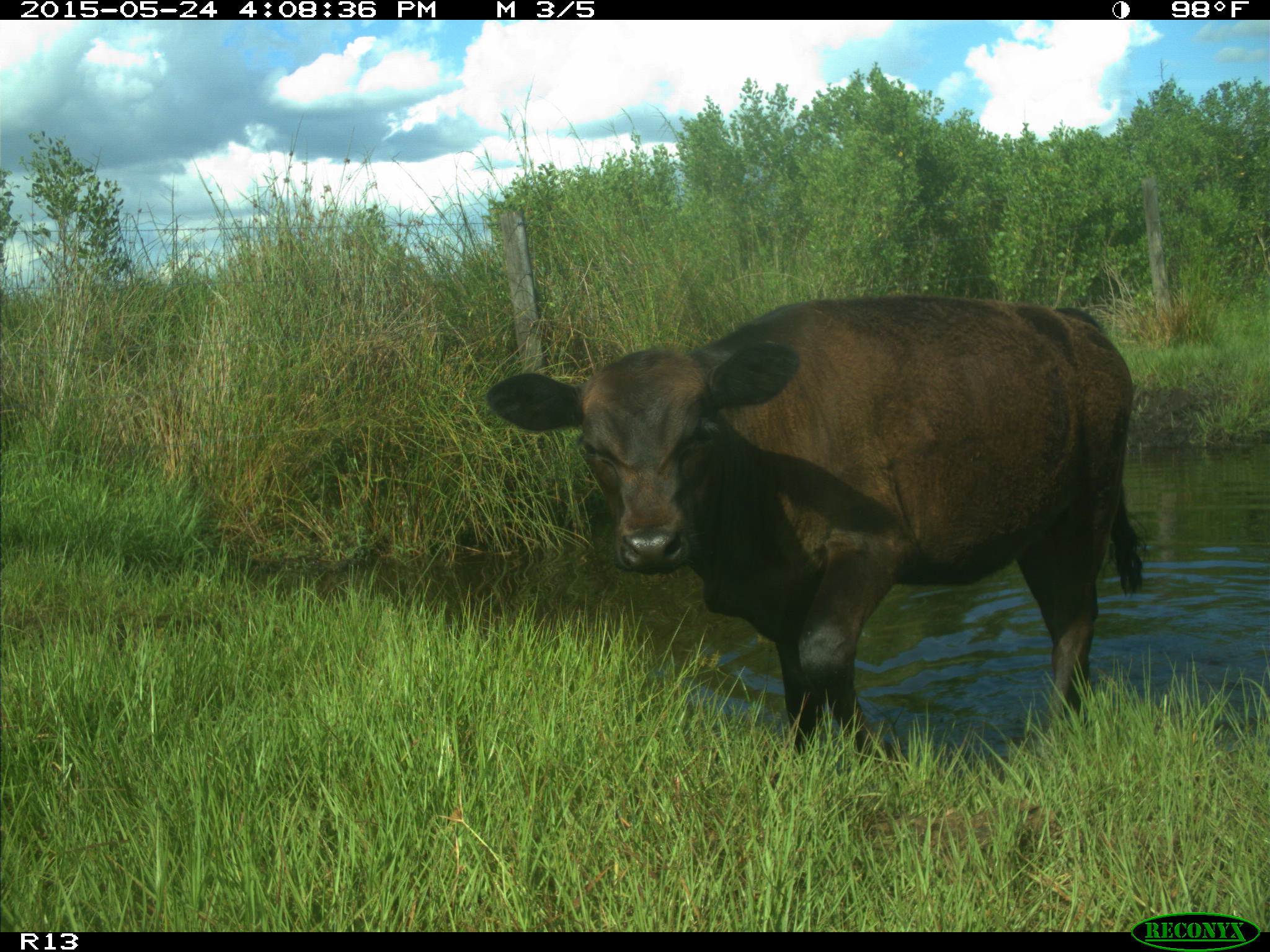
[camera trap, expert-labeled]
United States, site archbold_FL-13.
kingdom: Animalia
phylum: Chordata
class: Mammalia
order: Artiodactyla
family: Bovidae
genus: Bos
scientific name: Bos taurus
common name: domestic cow